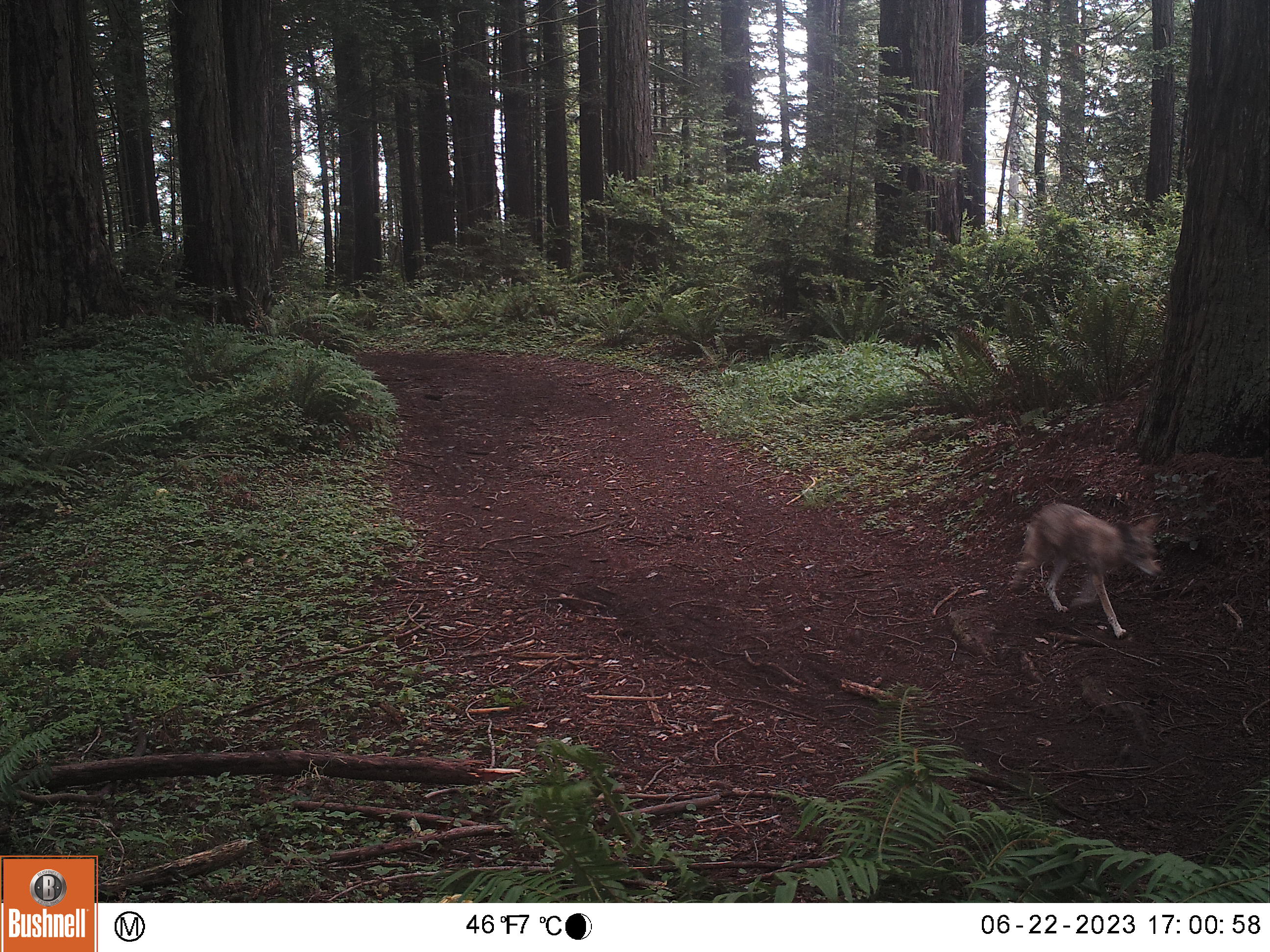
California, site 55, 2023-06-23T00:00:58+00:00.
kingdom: Animalia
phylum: Chordata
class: Mammalia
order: Carnivora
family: Canidae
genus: Canis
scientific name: Canis latrans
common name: coyote